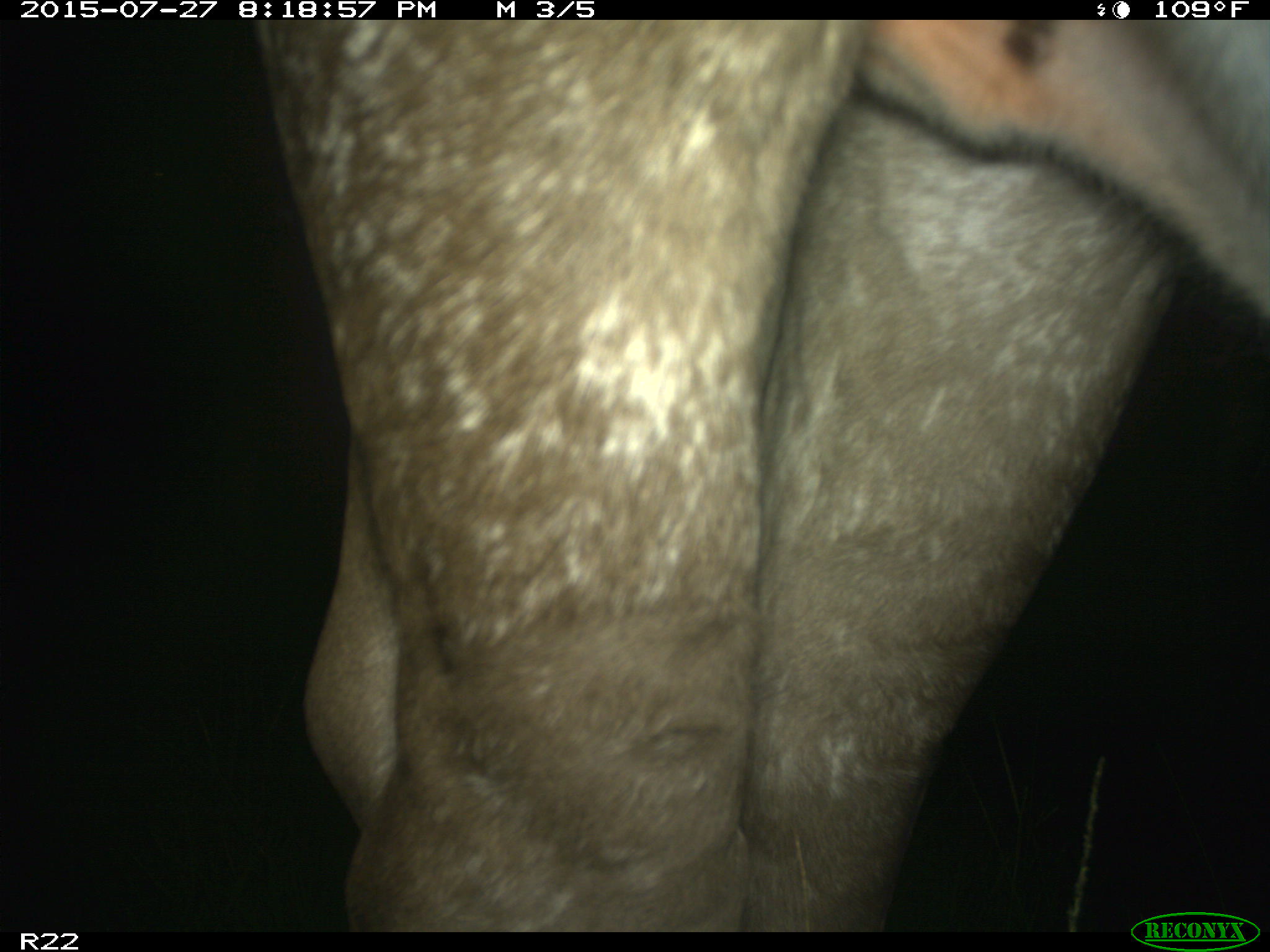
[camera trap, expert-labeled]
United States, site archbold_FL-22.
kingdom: Animalia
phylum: Chordata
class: Mammalia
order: Artiodactyla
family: Bovidae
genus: Bos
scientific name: Bos taurus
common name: domestic cow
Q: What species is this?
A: Bos taurus (domestic cow).